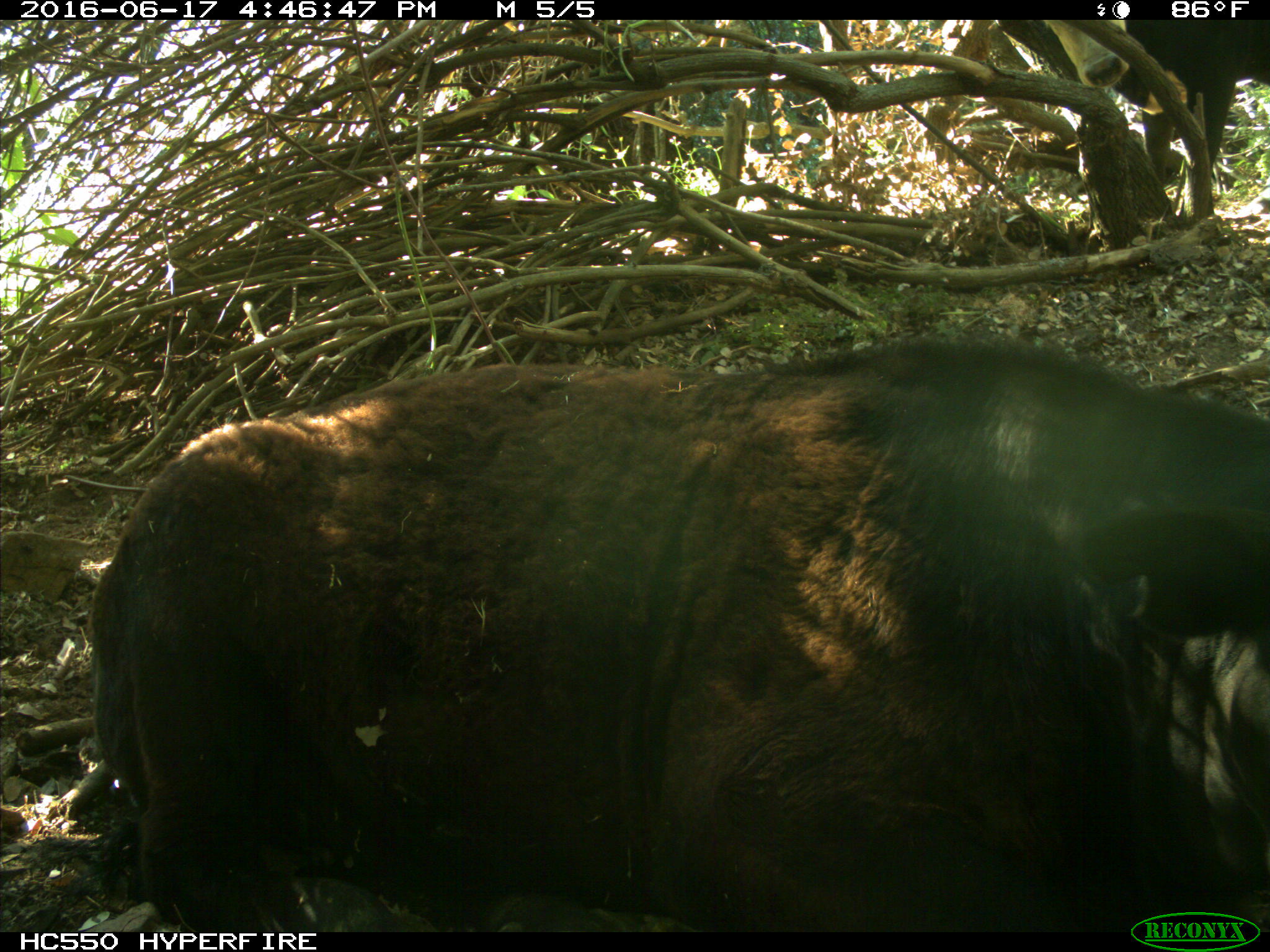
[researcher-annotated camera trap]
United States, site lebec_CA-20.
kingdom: Animalia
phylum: Chordata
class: Mammalia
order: Artiodactyla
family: Bovidae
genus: Bos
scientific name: Bos taurus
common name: domestic cow